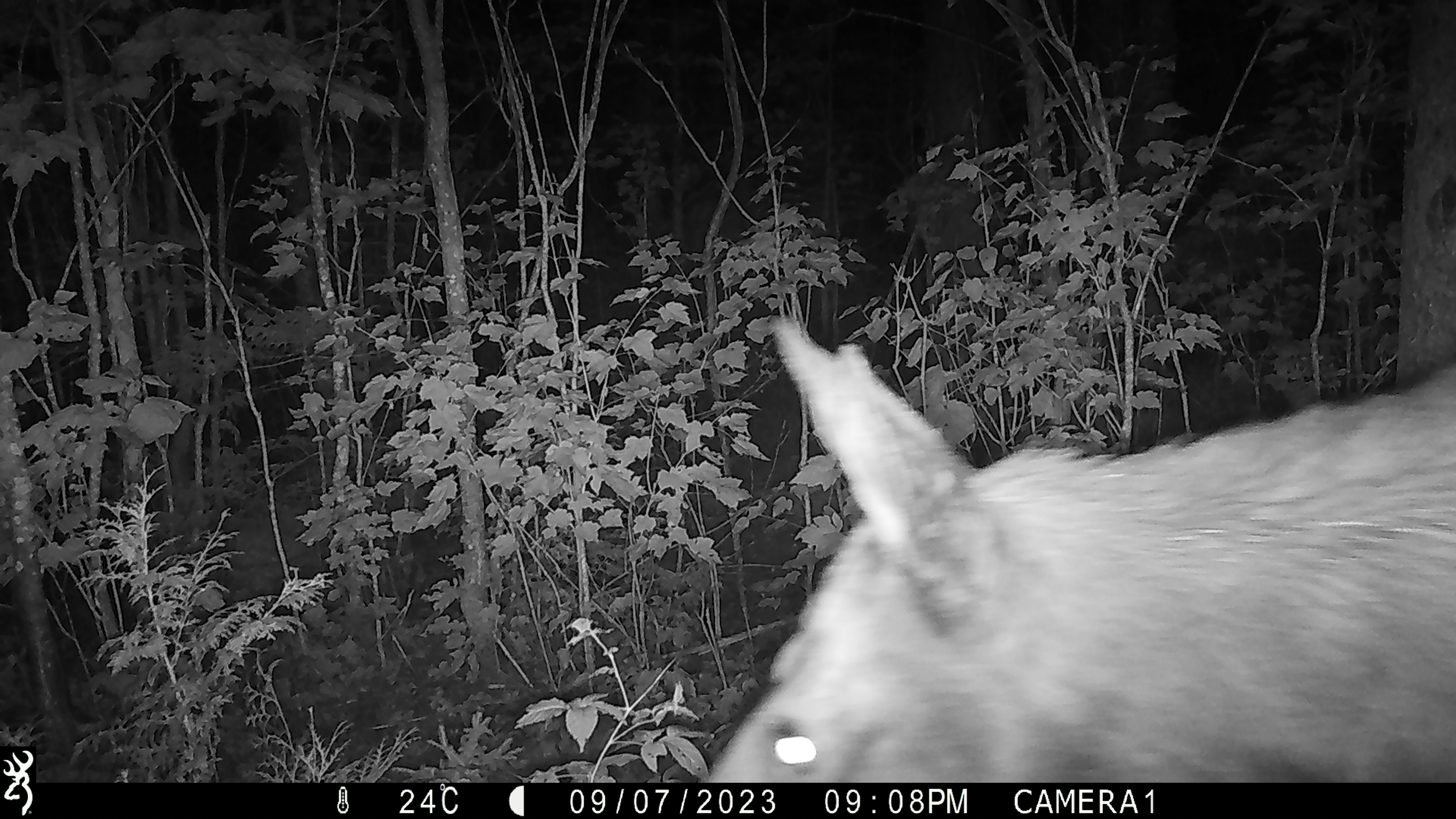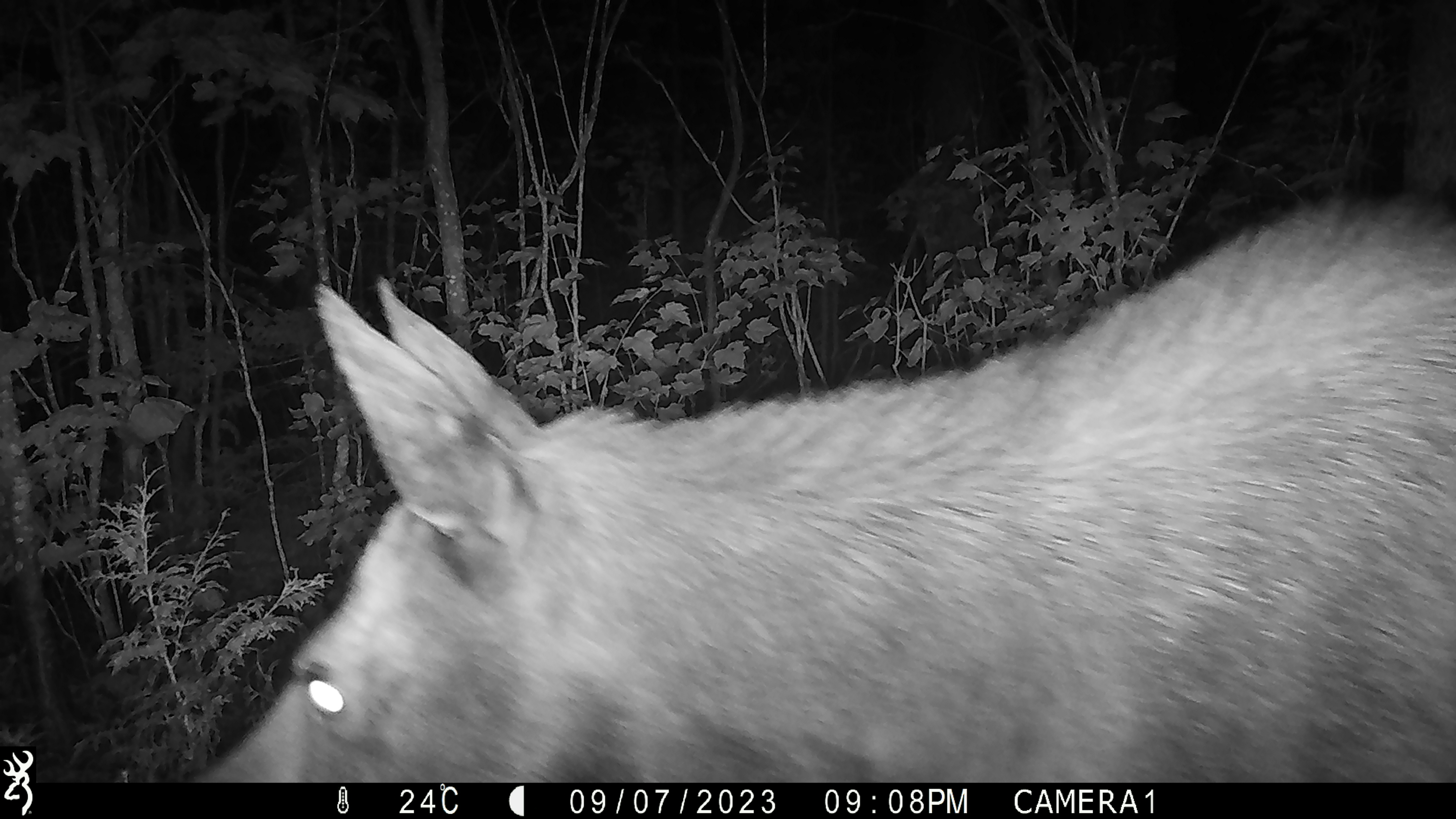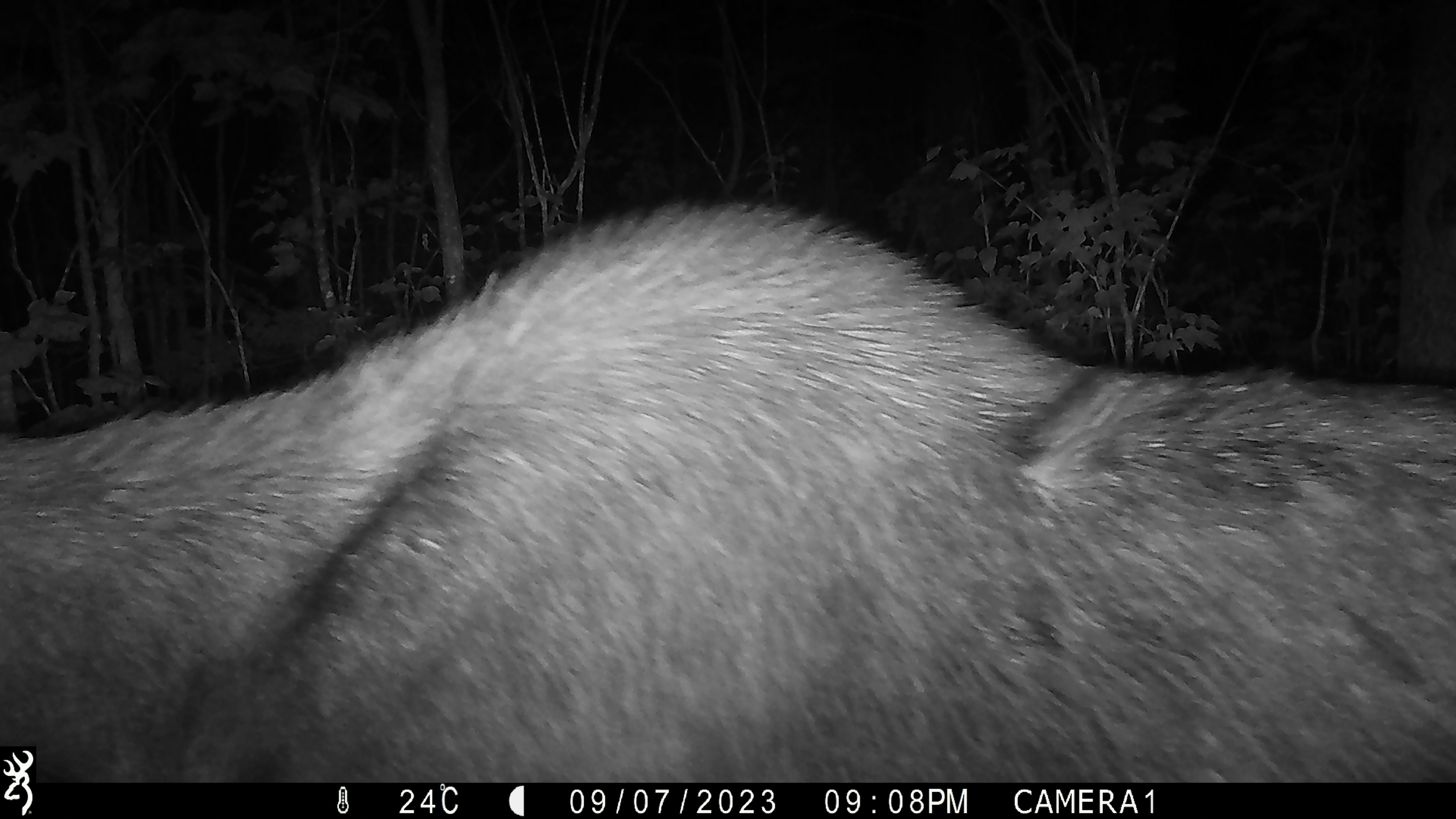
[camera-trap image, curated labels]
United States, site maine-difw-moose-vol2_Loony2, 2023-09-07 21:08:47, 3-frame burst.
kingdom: Animalia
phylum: Chordata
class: Mammalia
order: Artiodactyla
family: Cervidae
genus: Alces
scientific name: Alces alces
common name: moose